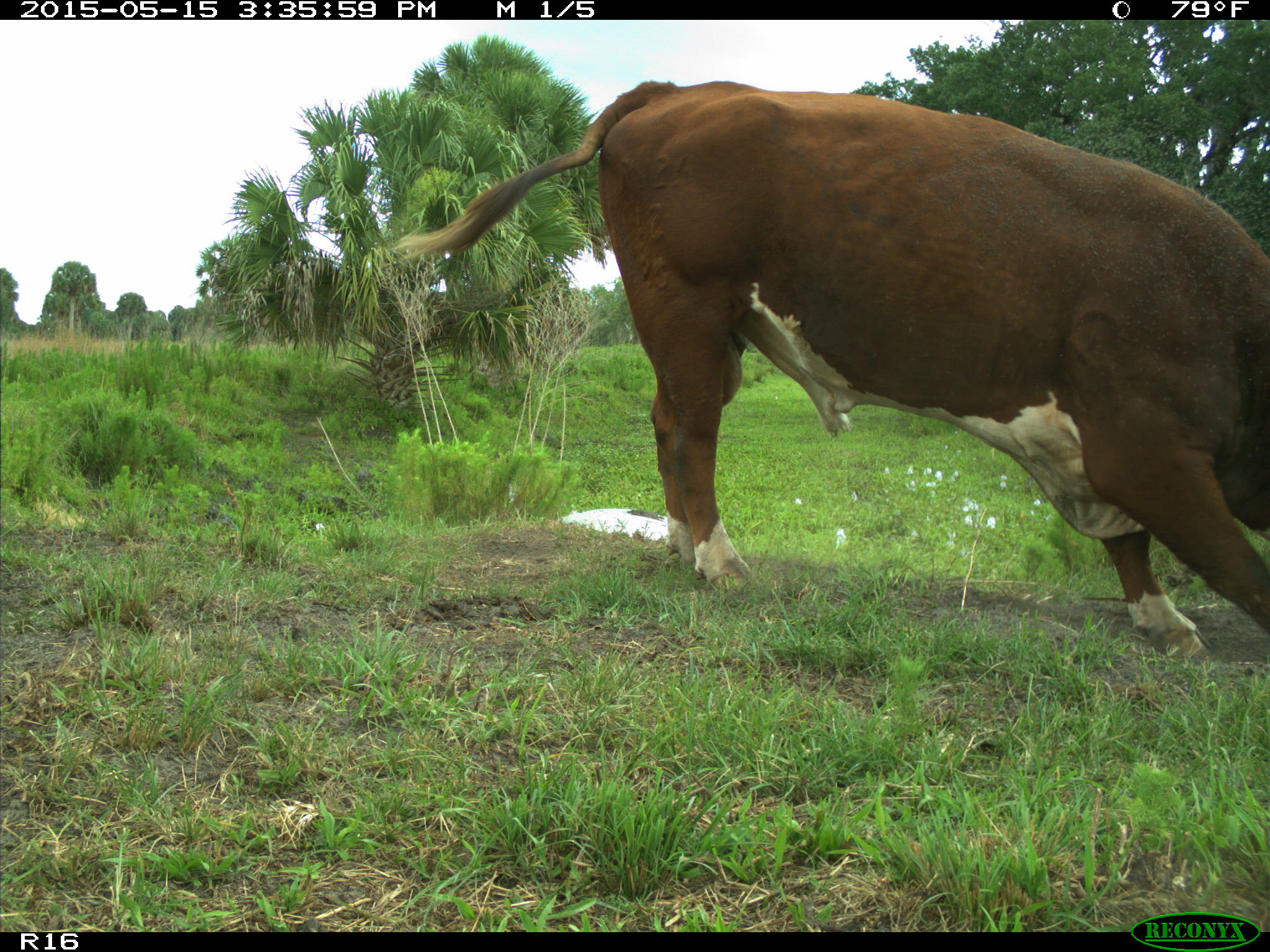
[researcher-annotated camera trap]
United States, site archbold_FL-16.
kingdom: Animalia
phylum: Chordata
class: Mammalia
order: Artiodactyla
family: Bovidae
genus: Bos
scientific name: Bos taurus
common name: domestic cow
Bos taurus (domestic cow).